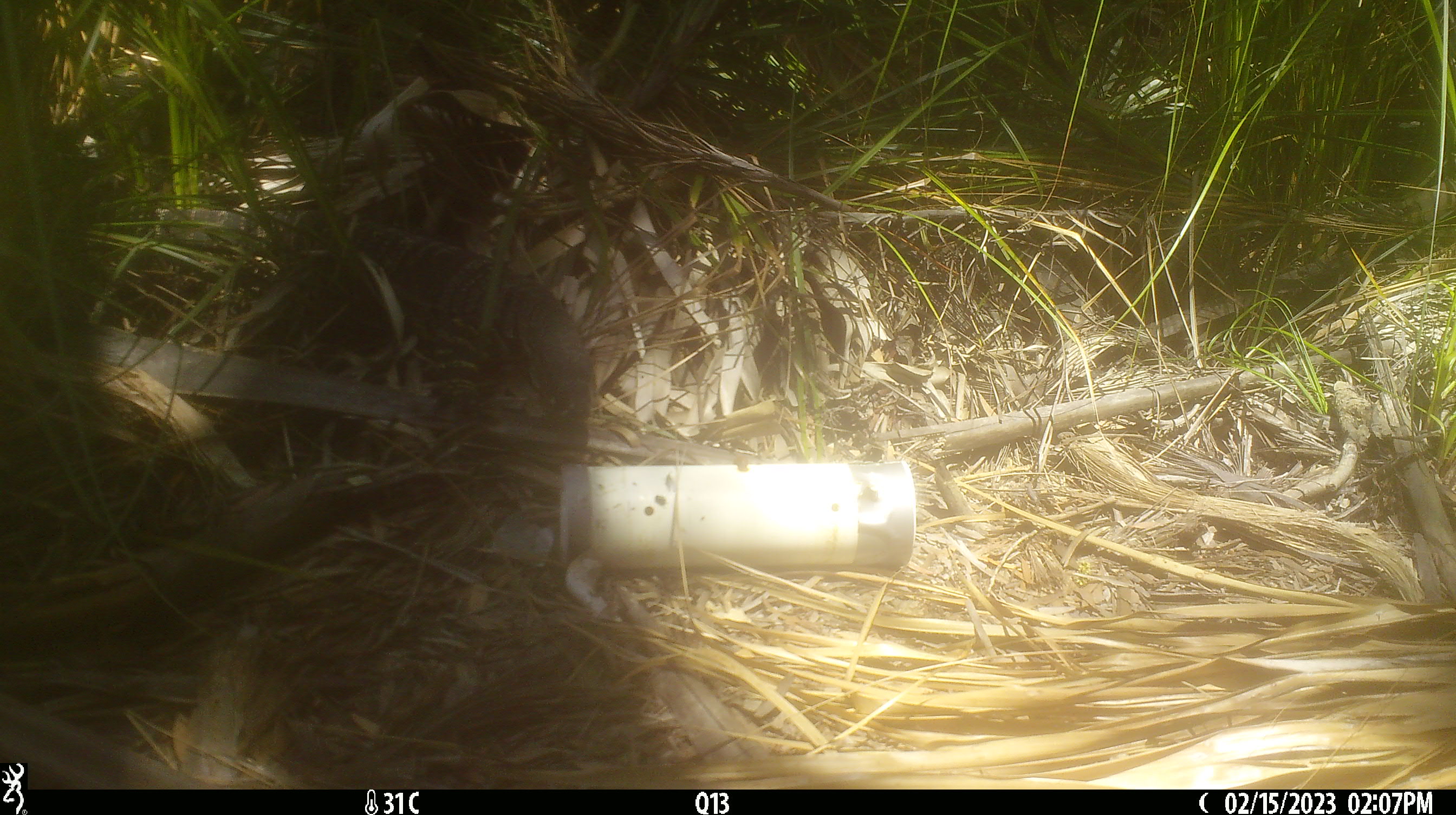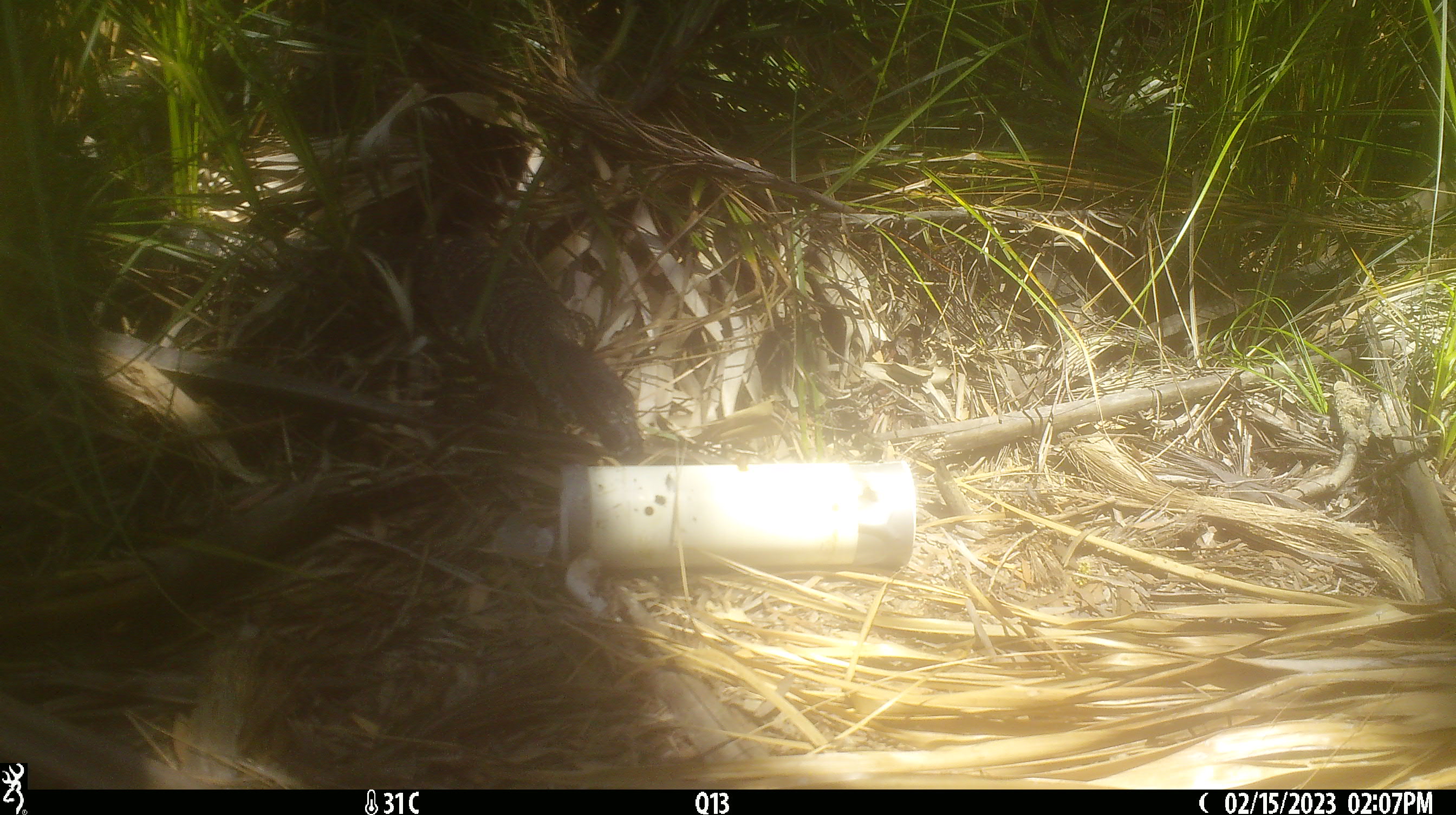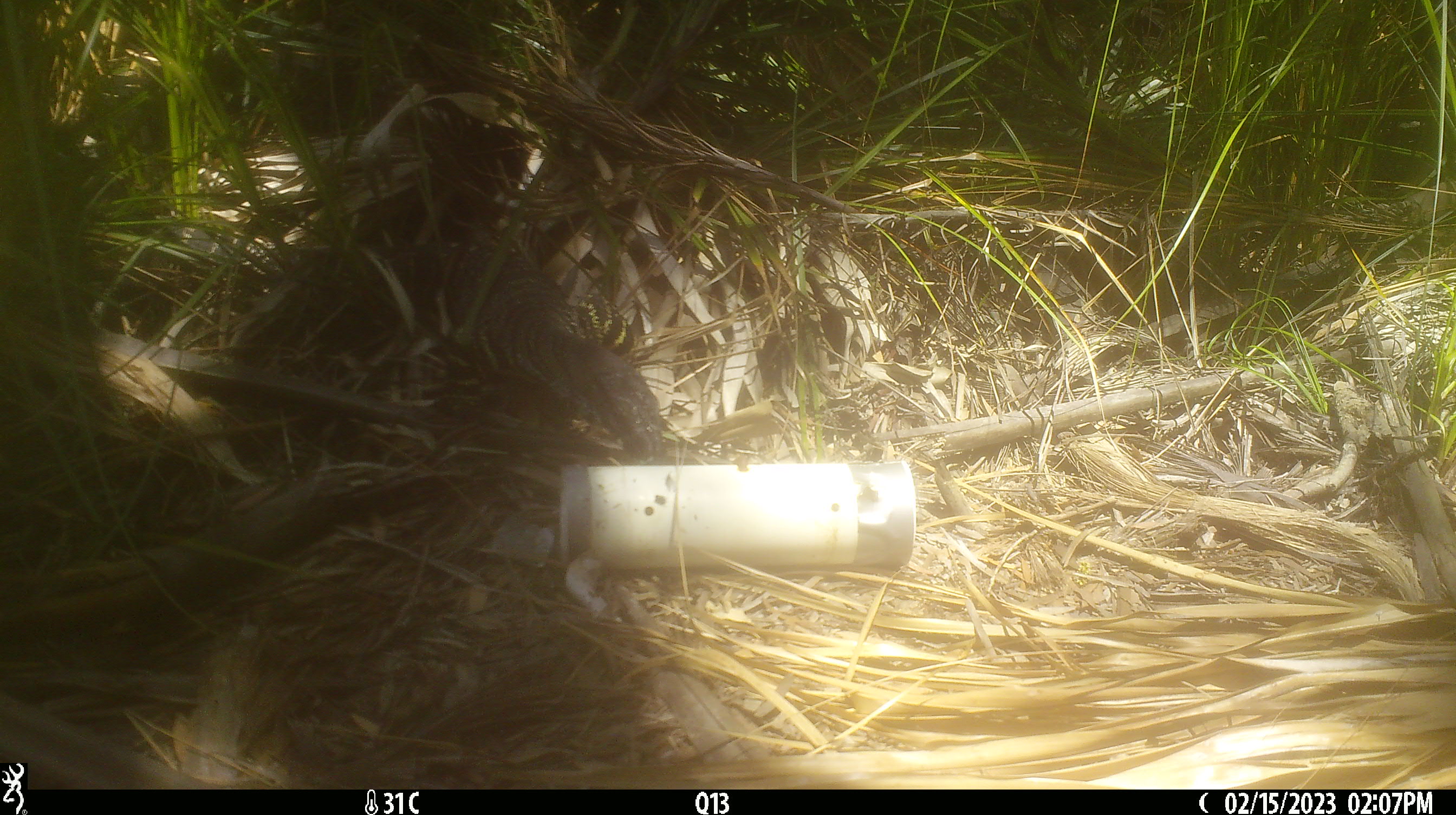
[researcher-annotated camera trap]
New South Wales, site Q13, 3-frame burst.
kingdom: Animalia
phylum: Chordata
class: Reptilia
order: Squamata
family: Varanidae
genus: Varanus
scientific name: Varanus varius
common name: lace monitor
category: goanna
Goanna (lace monitor) (Varanus varius).